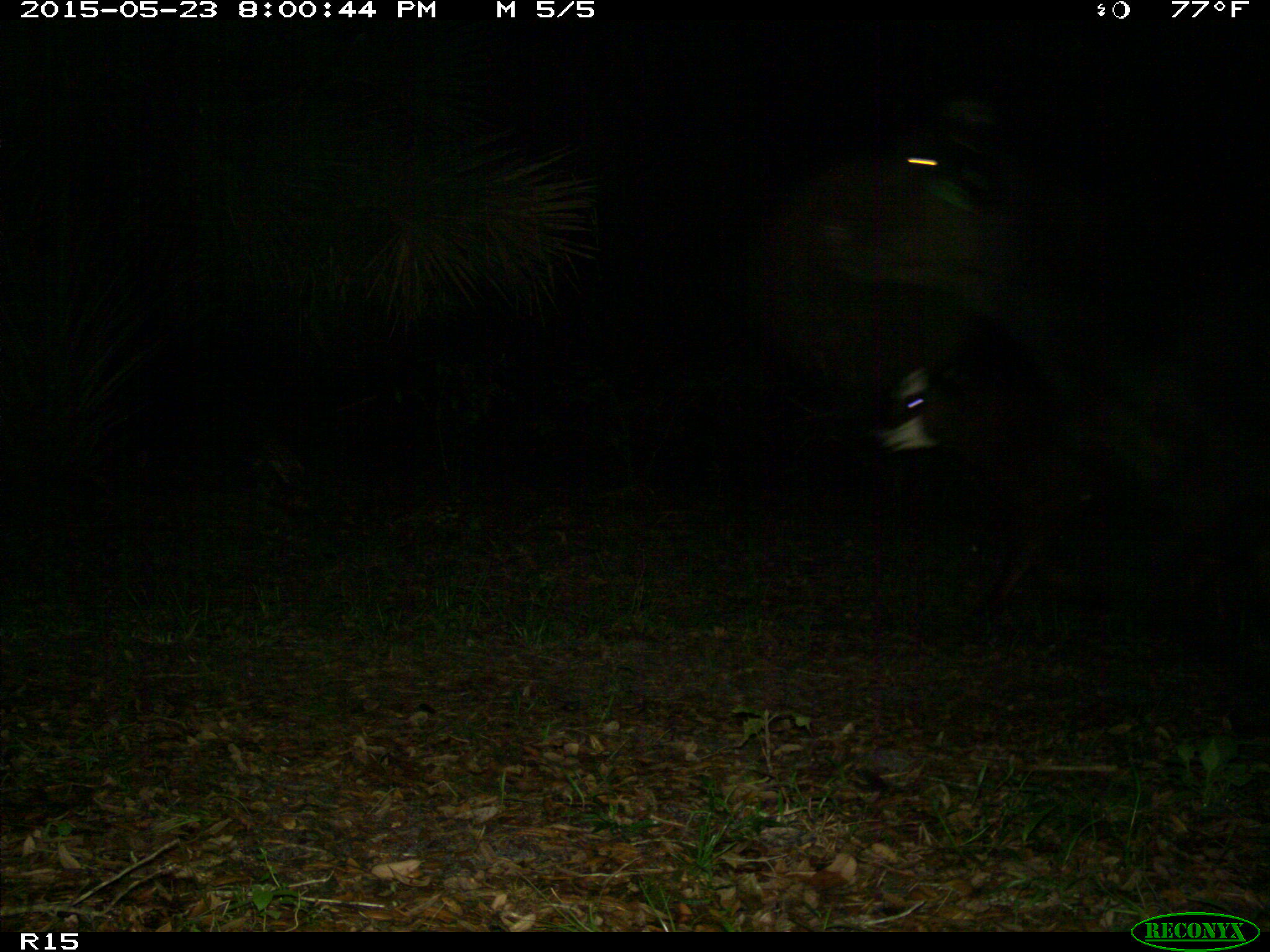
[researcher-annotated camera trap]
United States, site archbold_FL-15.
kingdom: Animalia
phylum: Chordata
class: Mammalia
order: Artiodactyla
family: Bovidae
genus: Bos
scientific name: Bos taurus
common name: domestic cow